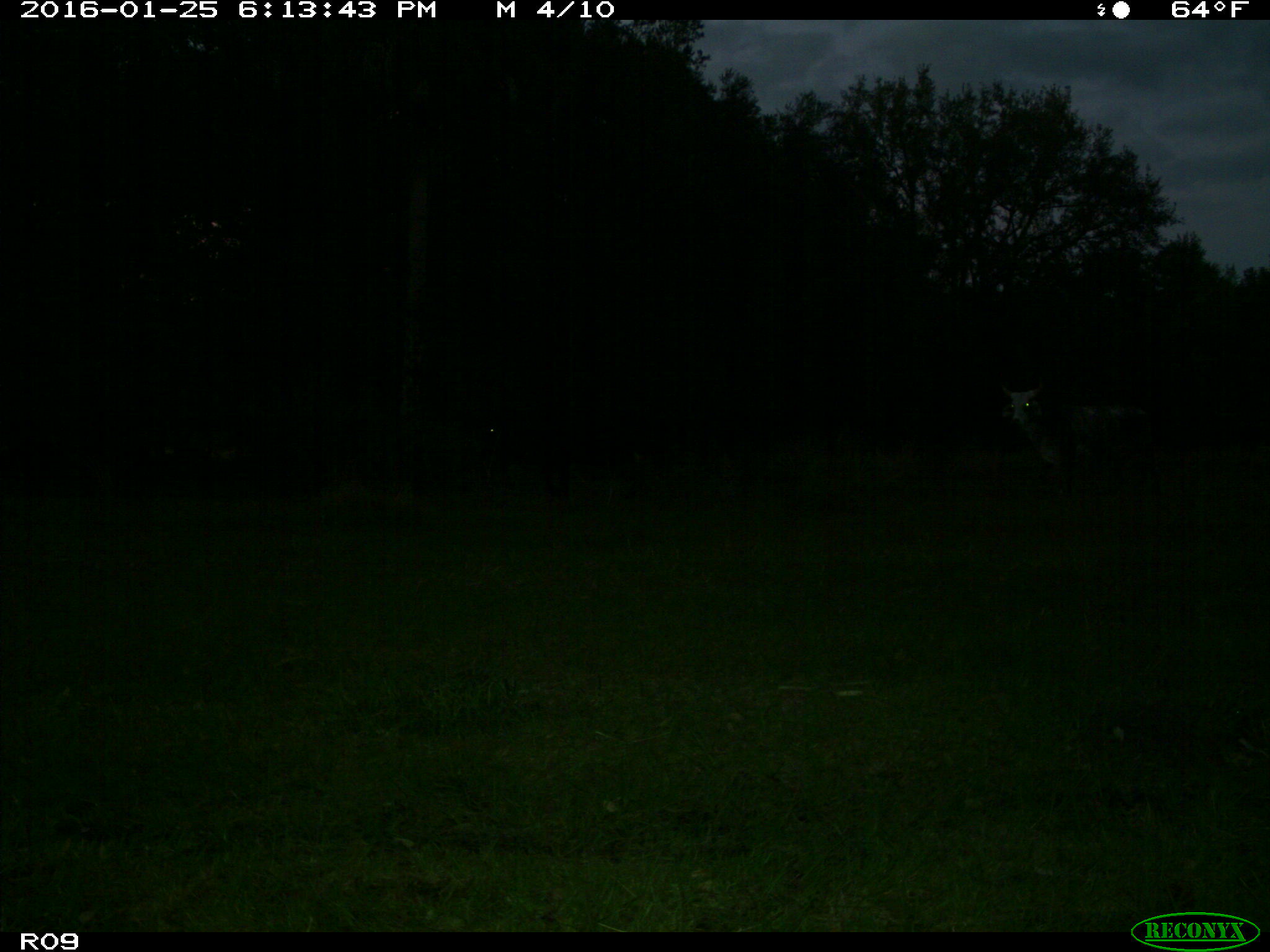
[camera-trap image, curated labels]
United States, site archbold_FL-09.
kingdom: Animalia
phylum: Chordata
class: Mammalia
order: Artiodactyla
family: Bovidae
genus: Bos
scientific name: Bos taurus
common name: domestic cow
Bos taurus (domestic cow).